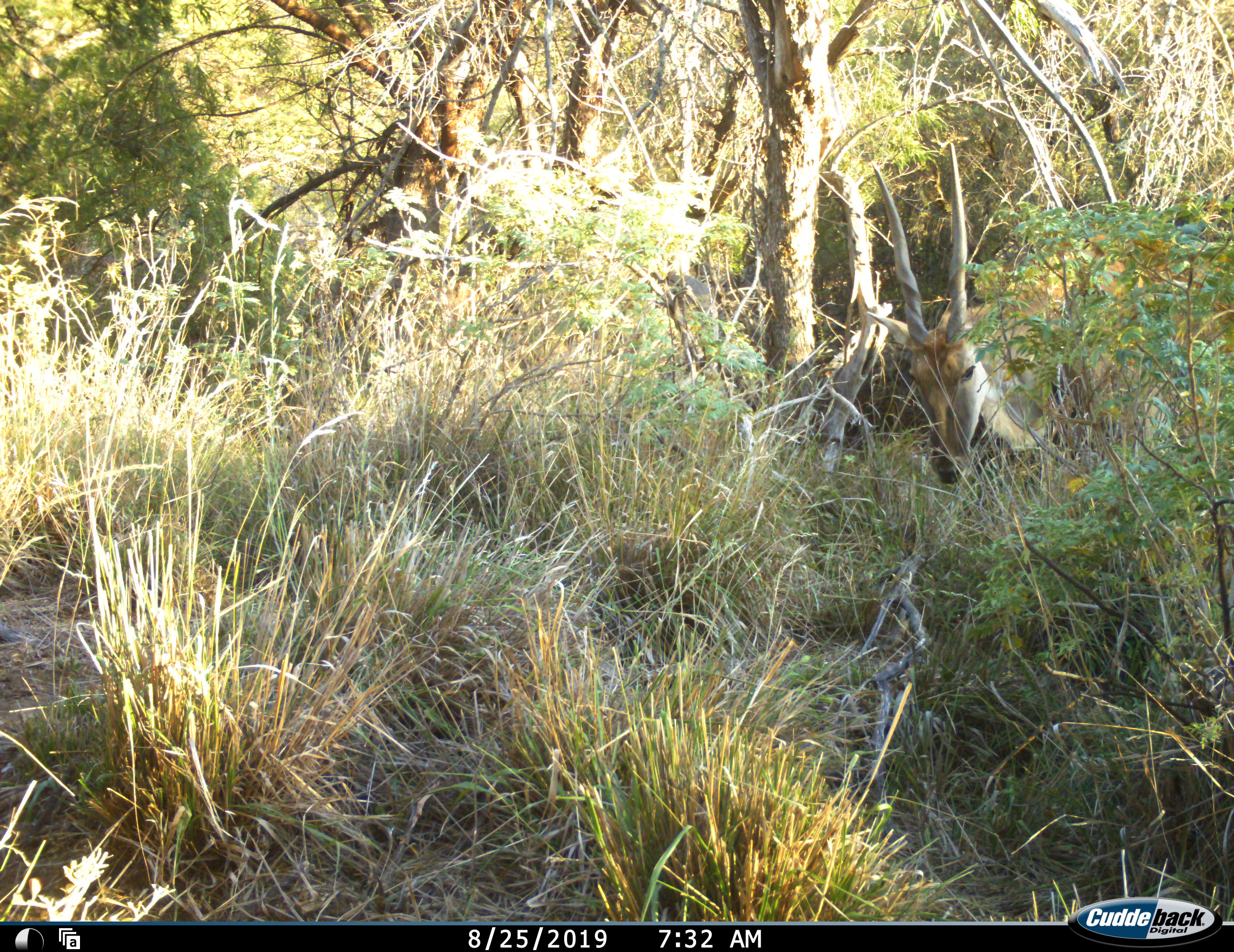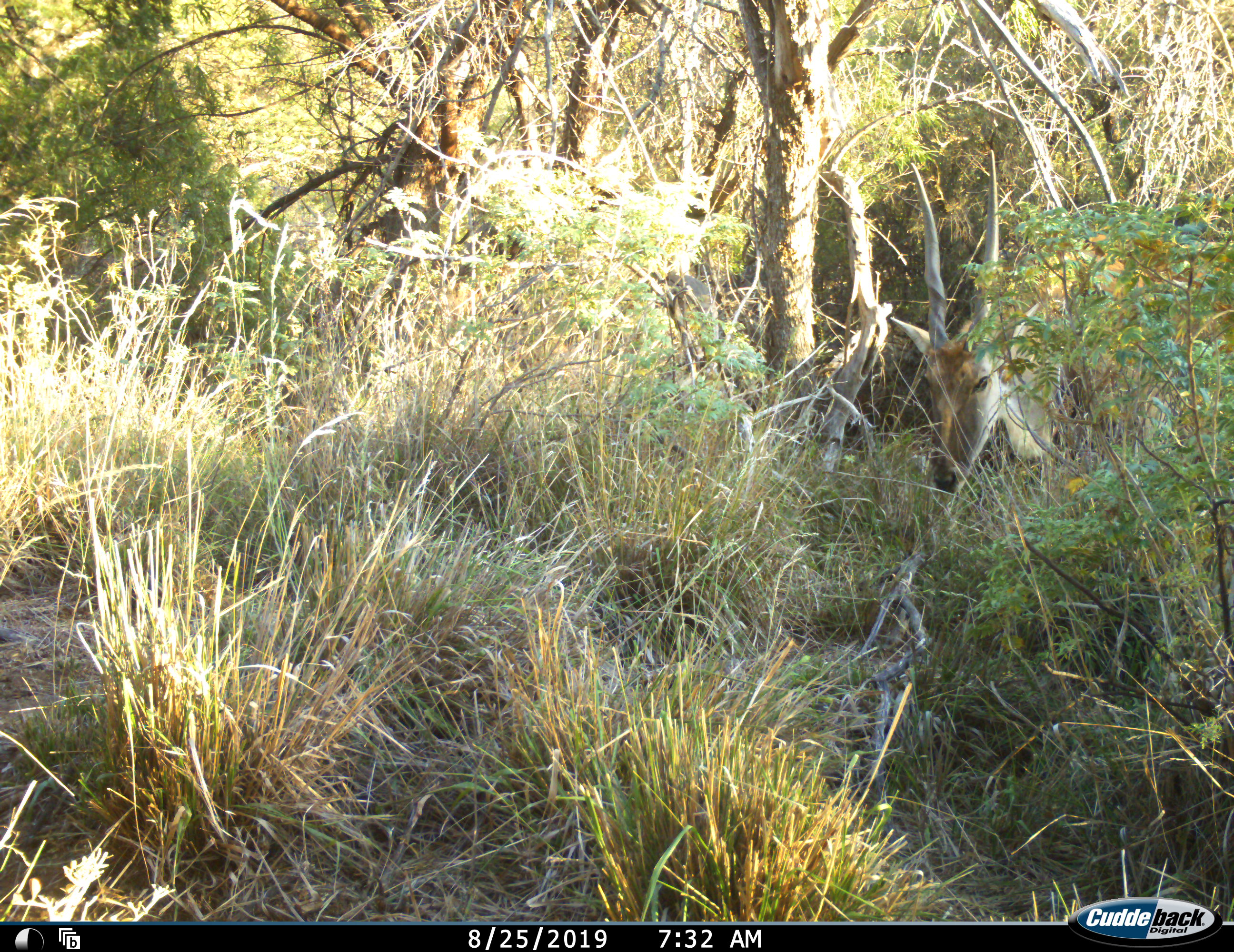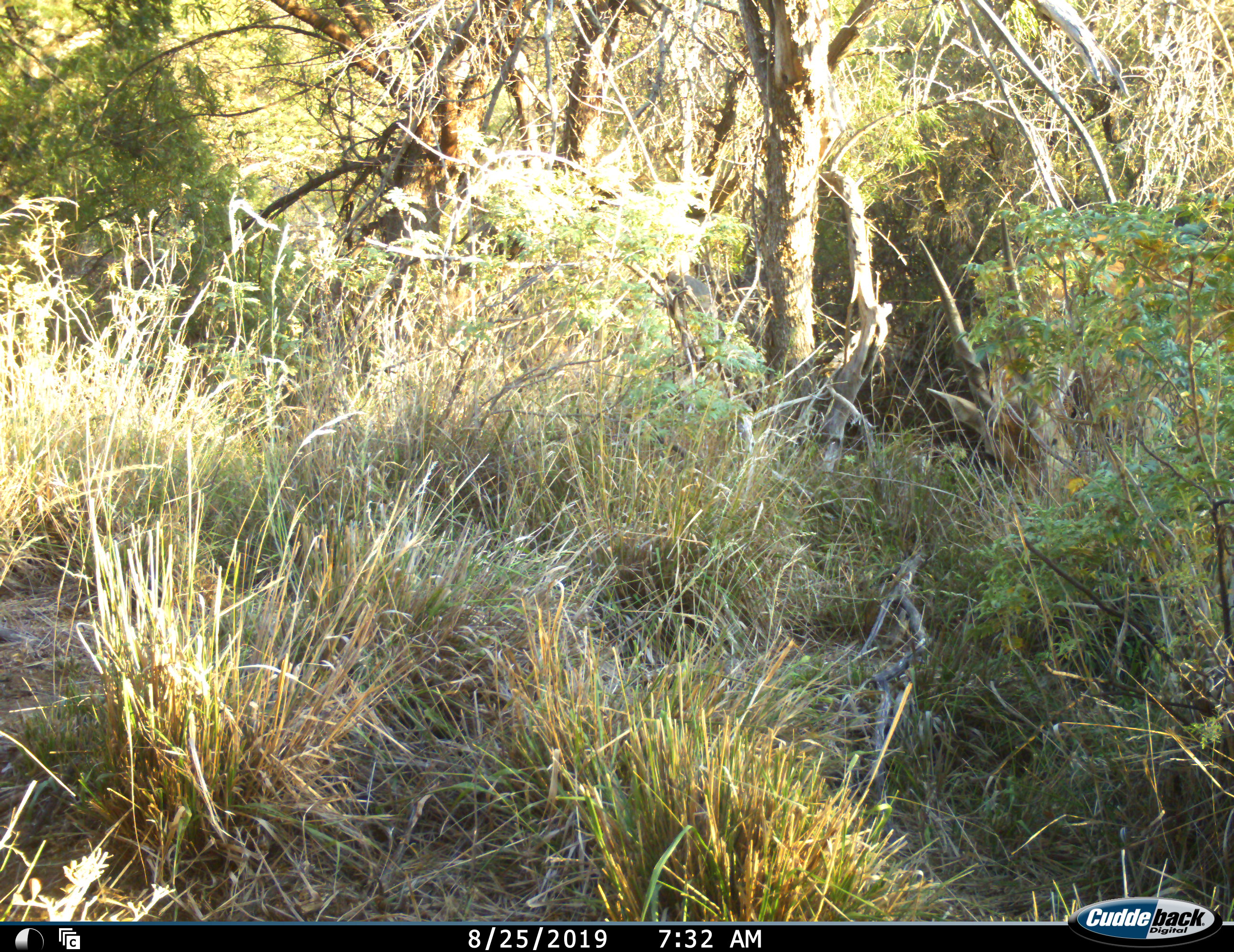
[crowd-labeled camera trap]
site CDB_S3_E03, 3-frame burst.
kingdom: Animalia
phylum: Chordata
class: Mammalia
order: Artiodactyla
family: Bovidae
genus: Tragelaphus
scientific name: Tragelaphus oryx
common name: eland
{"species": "eland (Tragelaphus oryx)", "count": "1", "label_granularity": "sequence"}